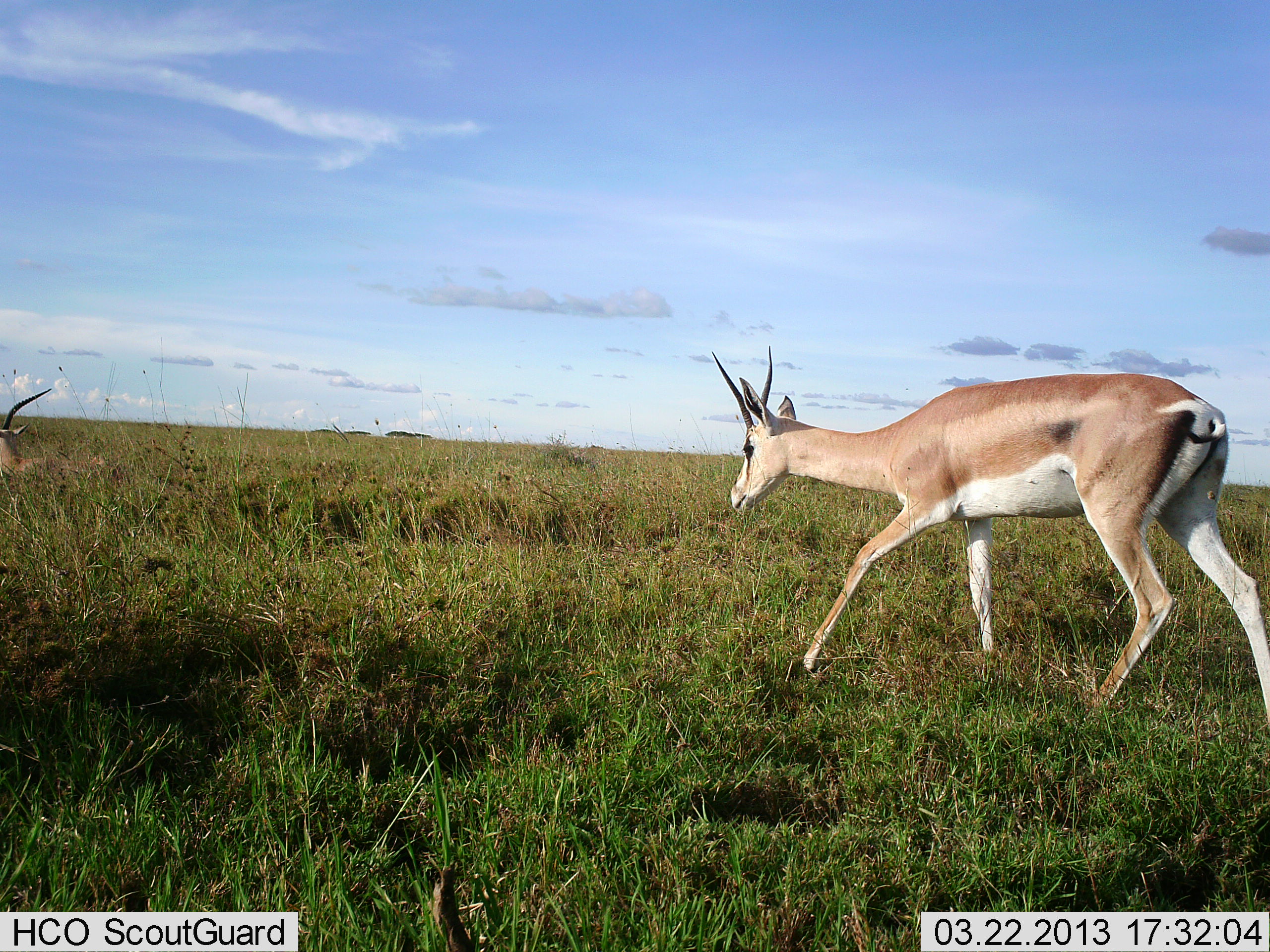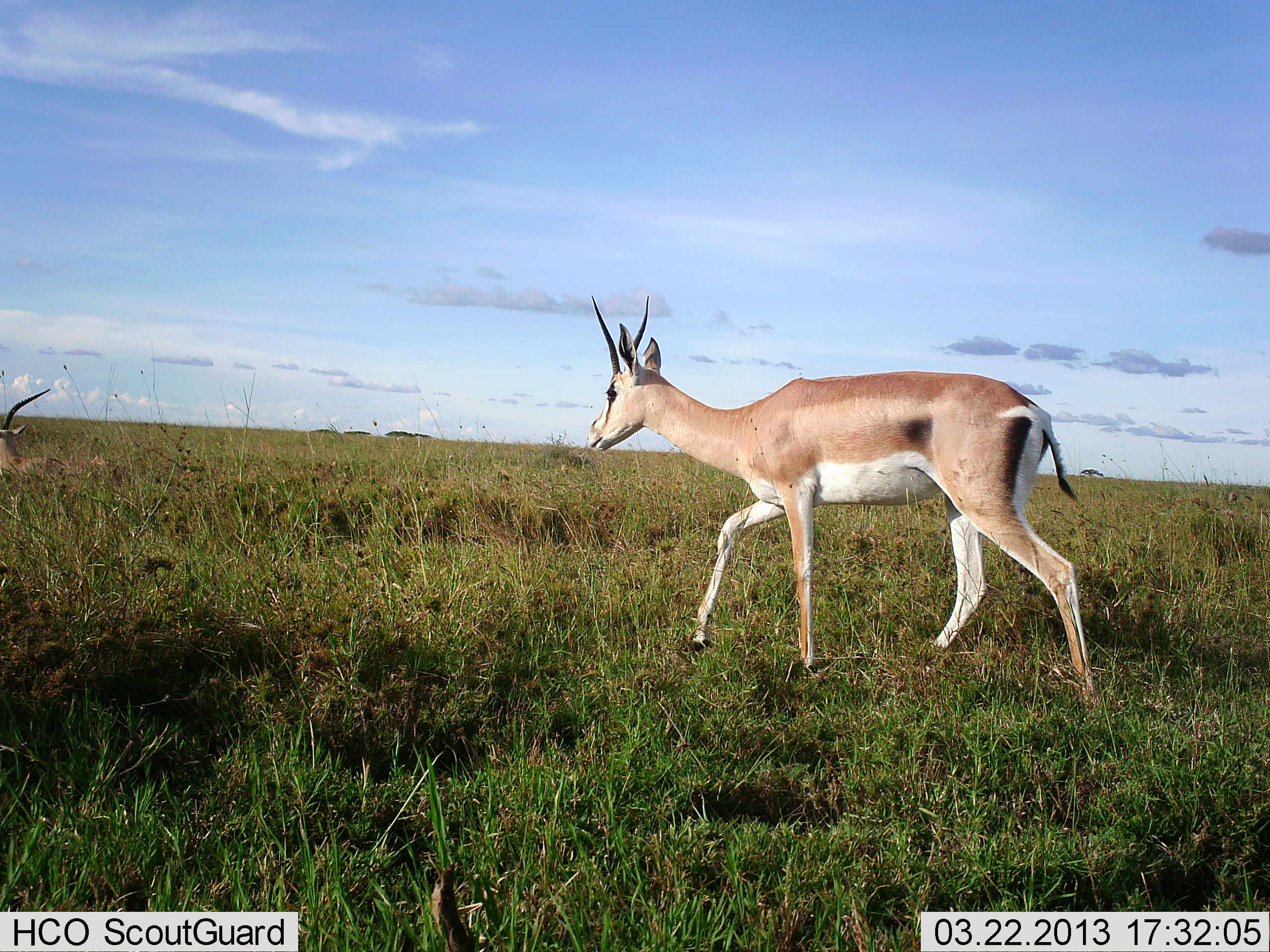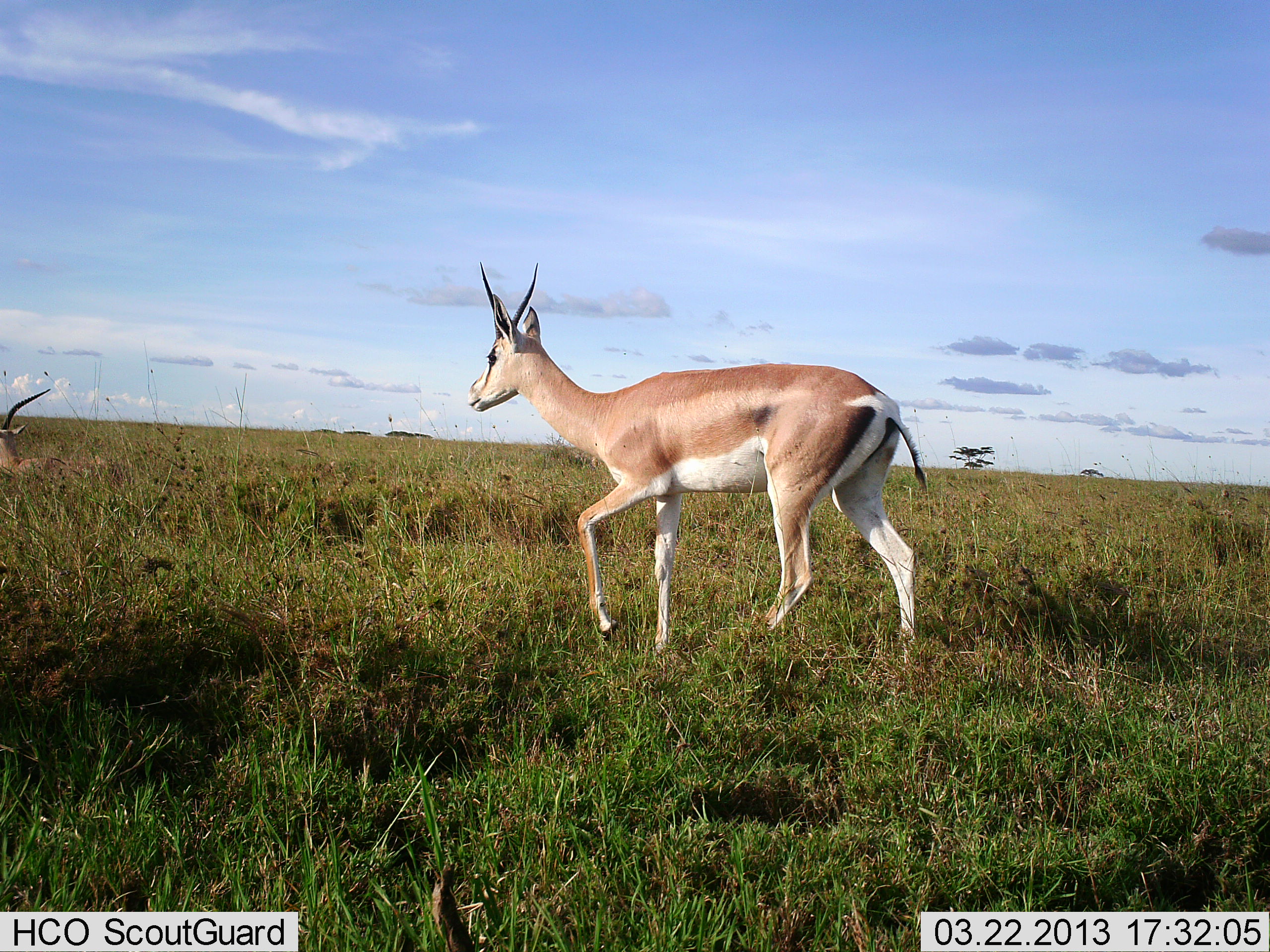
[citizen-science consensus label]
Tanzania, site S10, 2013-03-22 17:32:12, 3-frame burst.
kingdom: Animalia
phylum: Chordata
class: Mammalia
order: Artiodactyla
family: Bovidae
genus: Nanger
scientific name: Nanger granti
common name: grant's gazelle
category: gazellegrants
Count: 2.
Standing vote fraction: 7%.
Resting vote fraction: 30%.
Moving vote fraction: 93%.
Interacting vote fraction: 0%.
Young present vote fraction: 0%.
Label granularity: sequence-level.